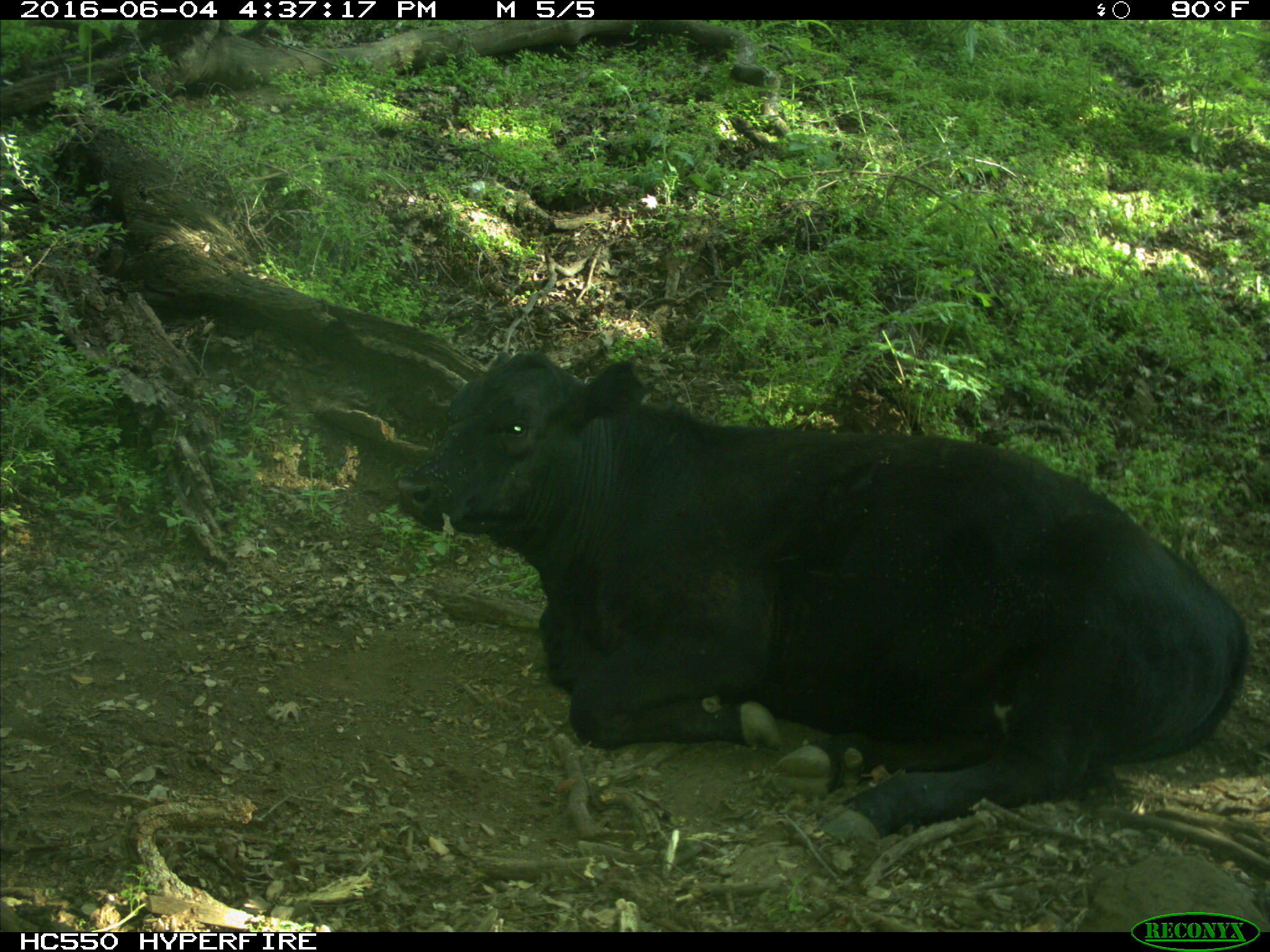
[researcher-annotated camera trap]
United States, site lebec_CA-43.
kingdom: Animalia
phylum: Chordata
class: Mammalia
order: Artiodactyla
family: Bovidae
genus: Bos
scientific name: Bos taurus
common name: domestic cow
Bos taurus (domestic cow).